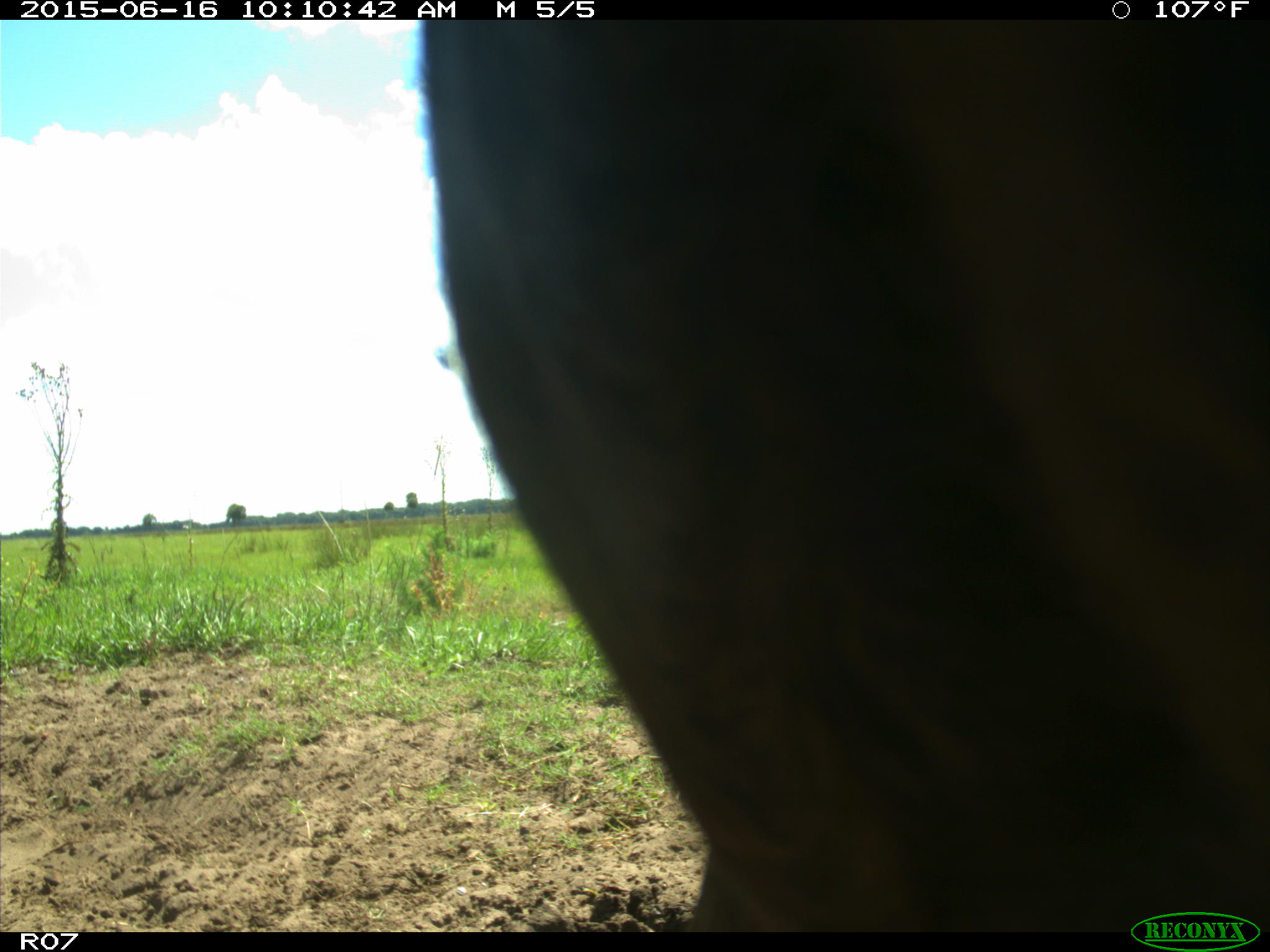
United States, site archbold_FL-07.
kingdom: Animalia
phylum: Chordata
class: Mammalia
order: Artiodactyla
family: Bovidae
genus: Bos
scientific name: Bos taurus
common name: domestic cow